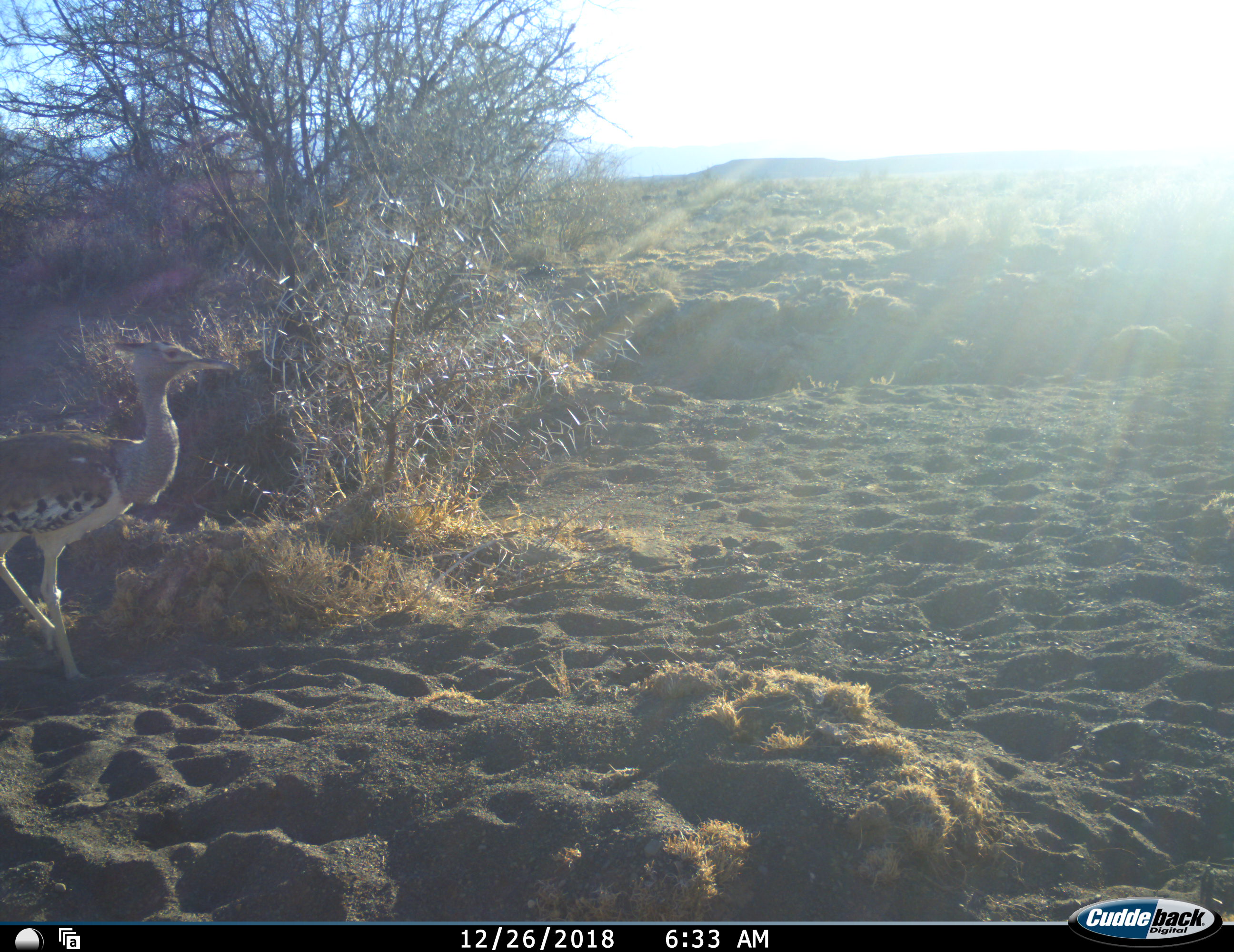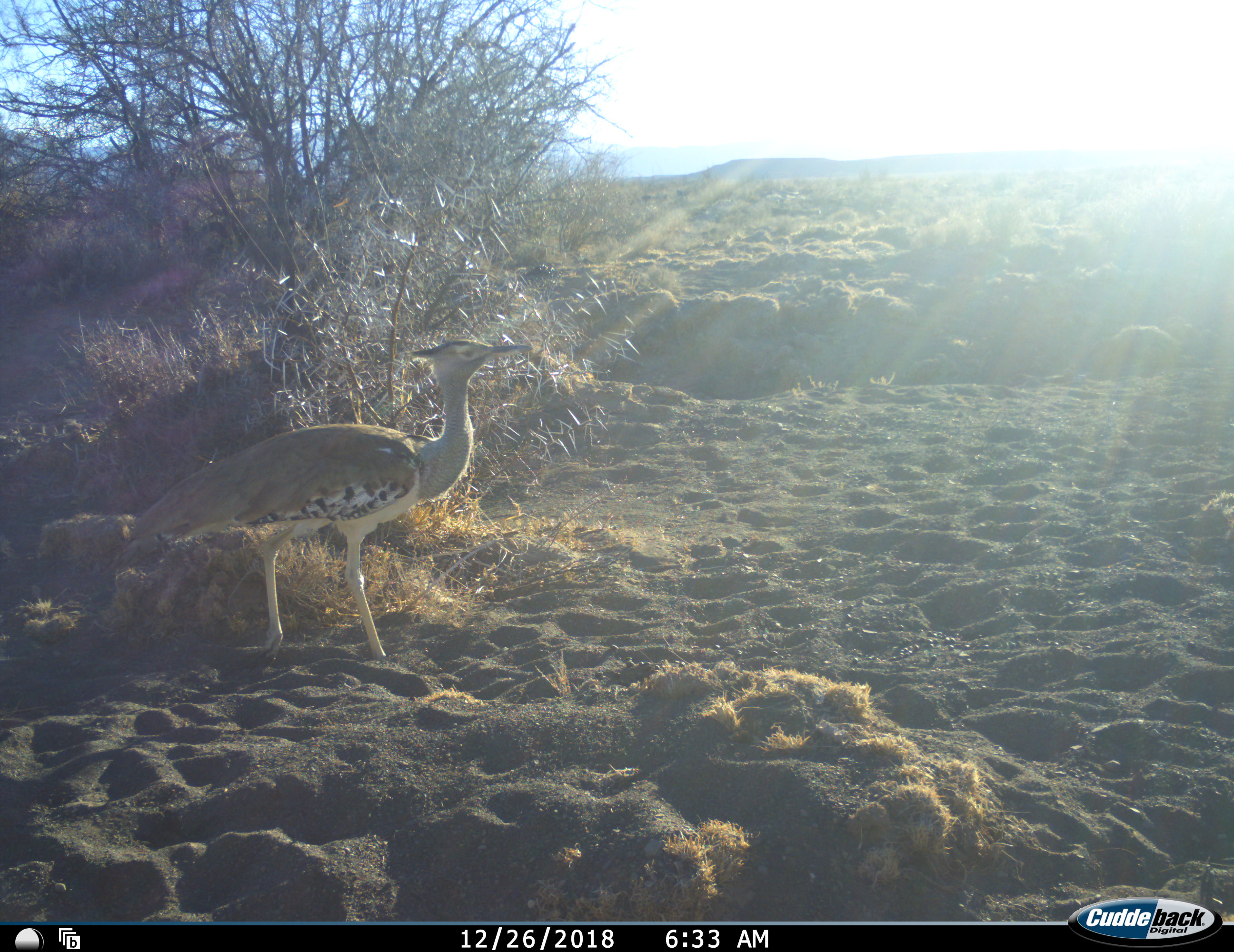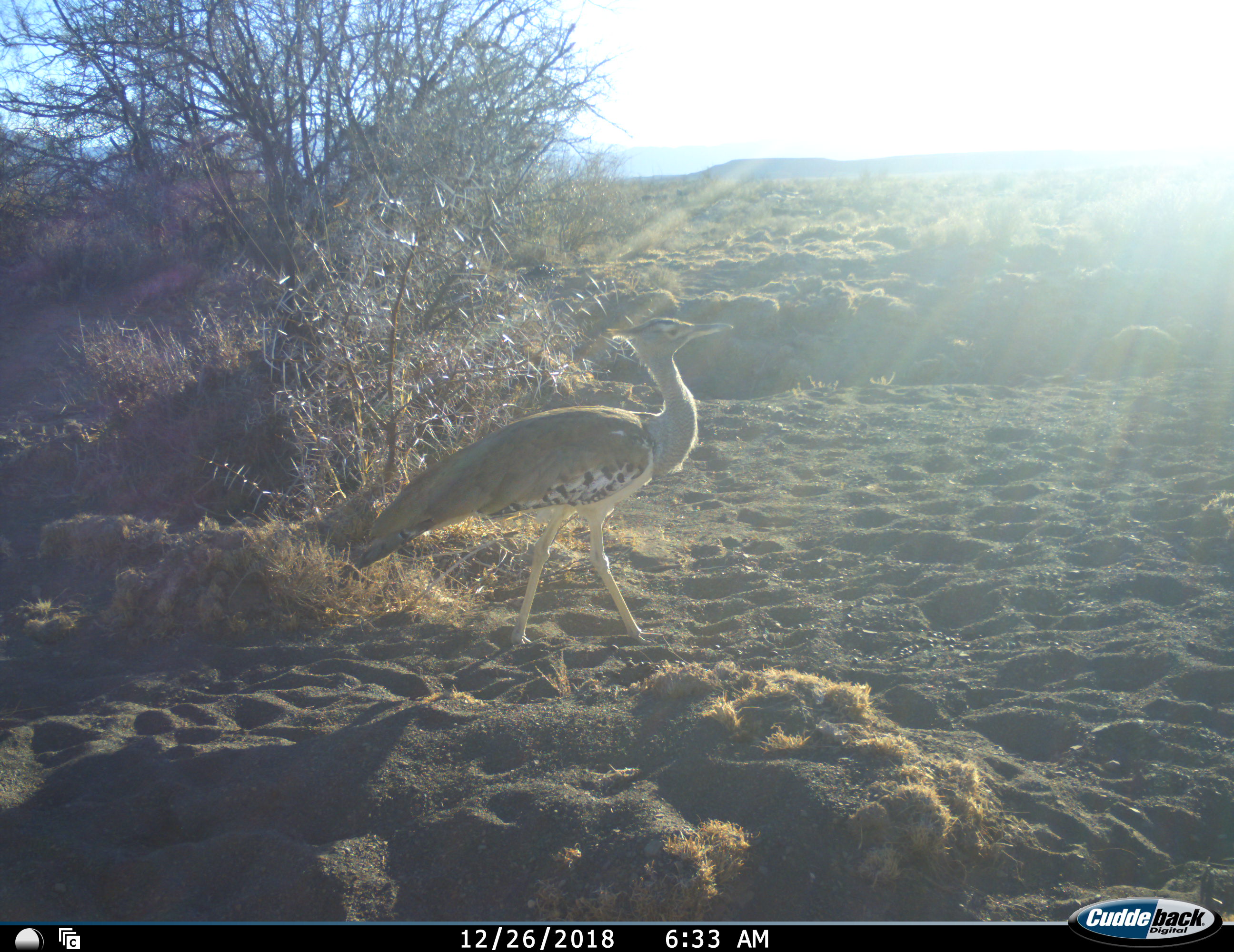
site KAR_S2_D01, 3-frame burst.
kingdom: Animalia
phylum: Chordata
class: Aves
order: Otidiformes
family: Otididae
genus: Ardeotis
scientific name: Ardeotis kori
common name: kori bustard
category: bustardkori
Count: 1.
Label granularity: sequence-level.